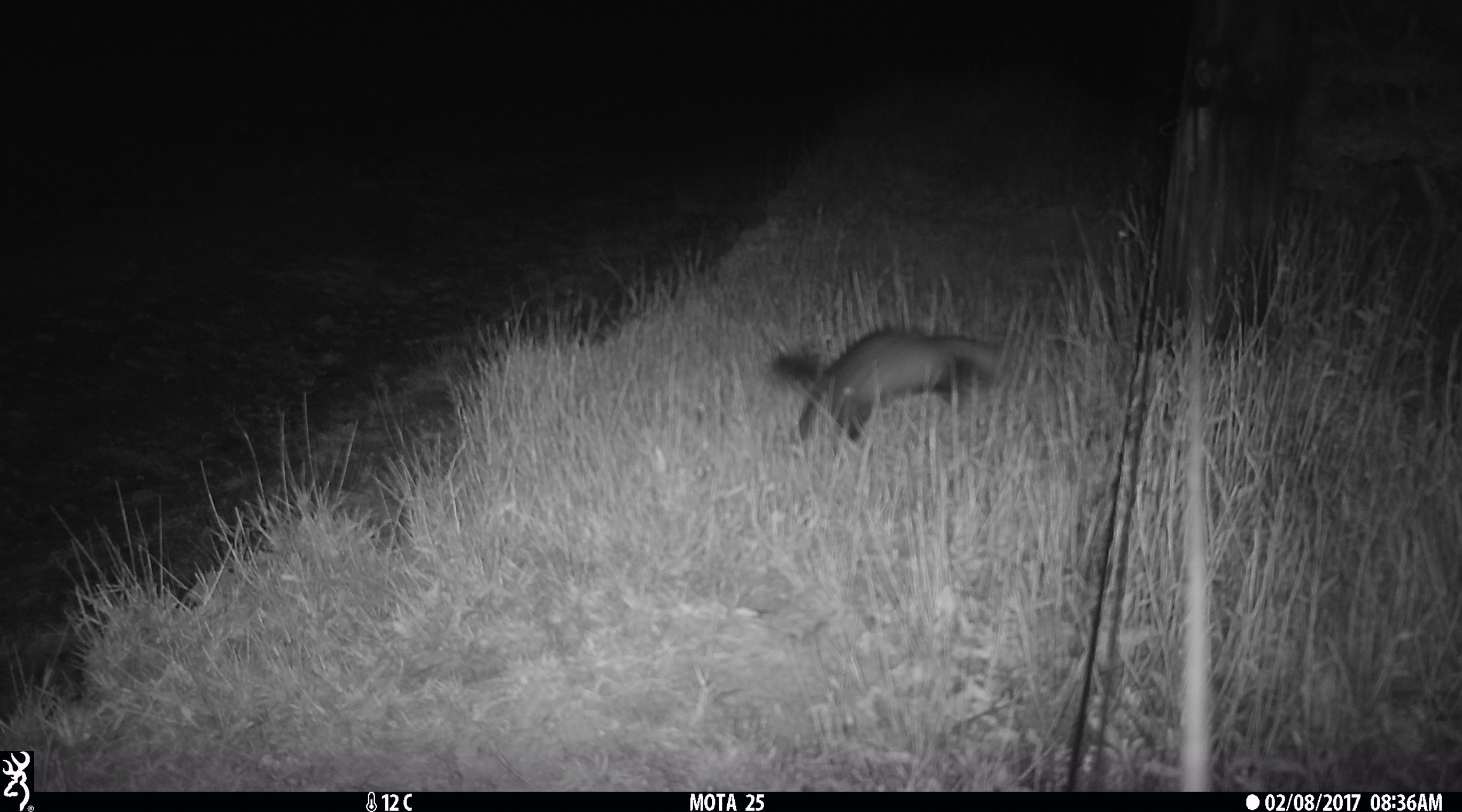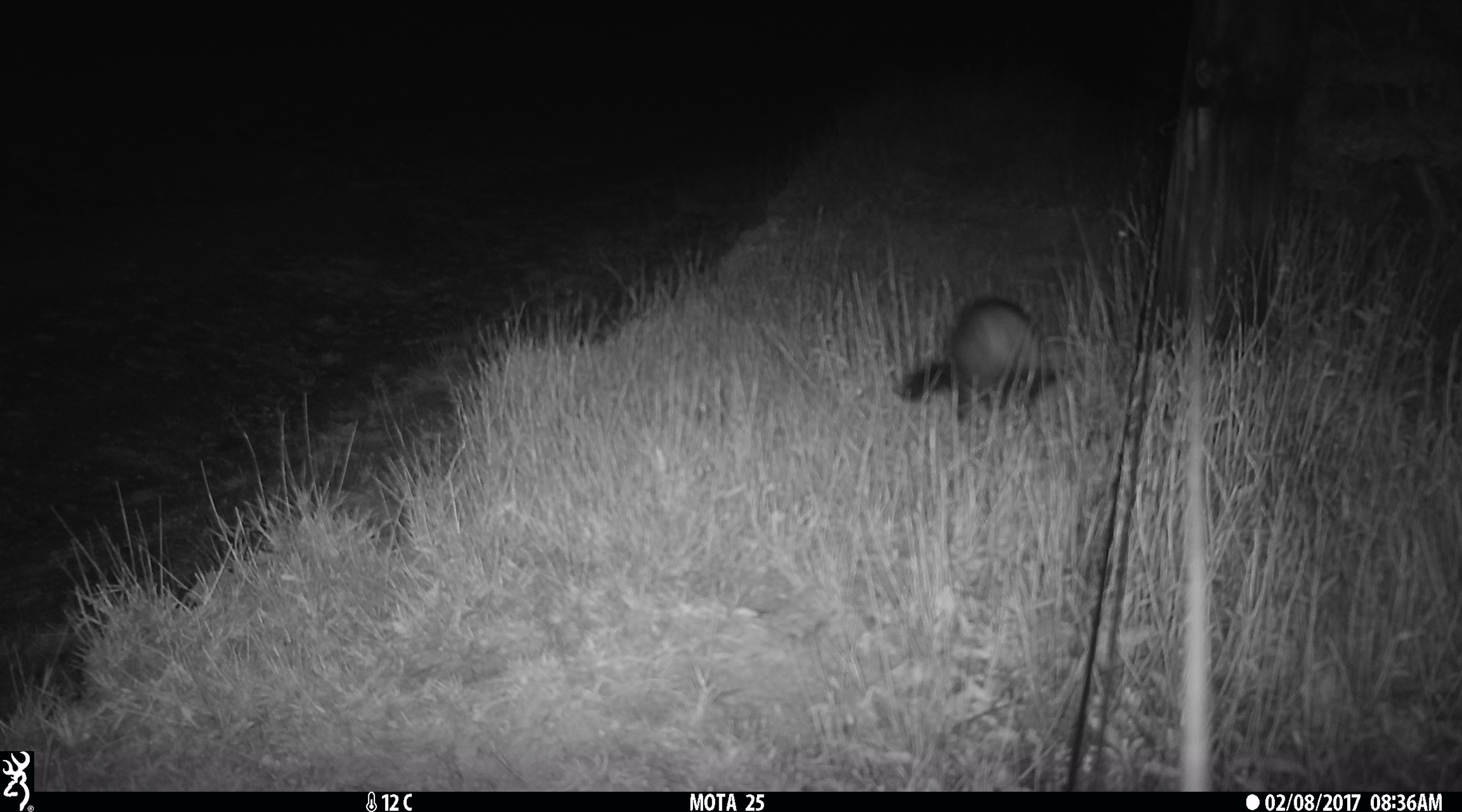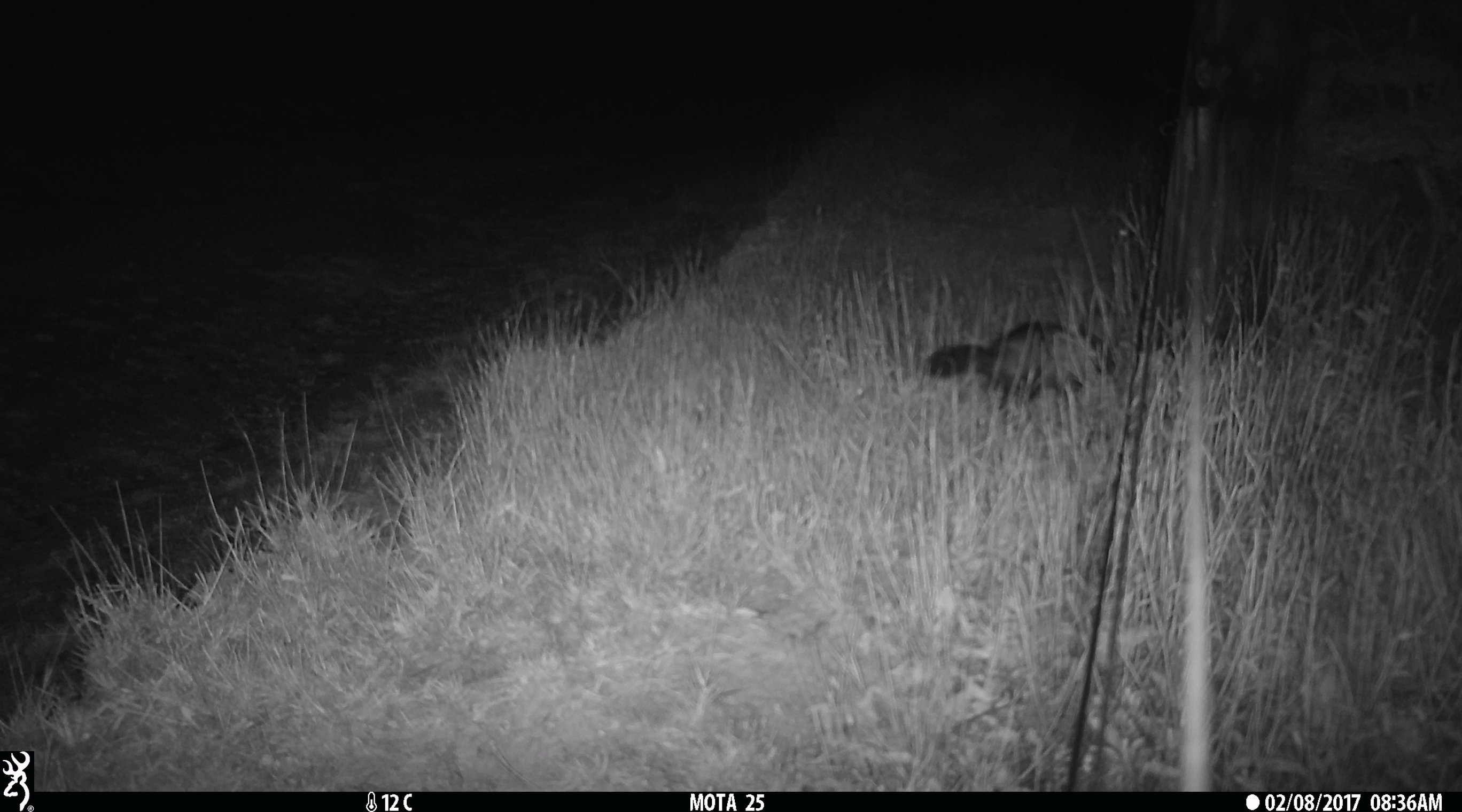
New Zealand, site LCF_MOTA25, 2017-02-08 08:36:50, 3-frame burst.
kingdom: Animalia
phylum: Chordata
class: Mammalia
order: Carnivora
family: Mustelidae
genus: Mustela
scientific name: Mustela furo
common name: ferret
Ferret (Mustela furo).